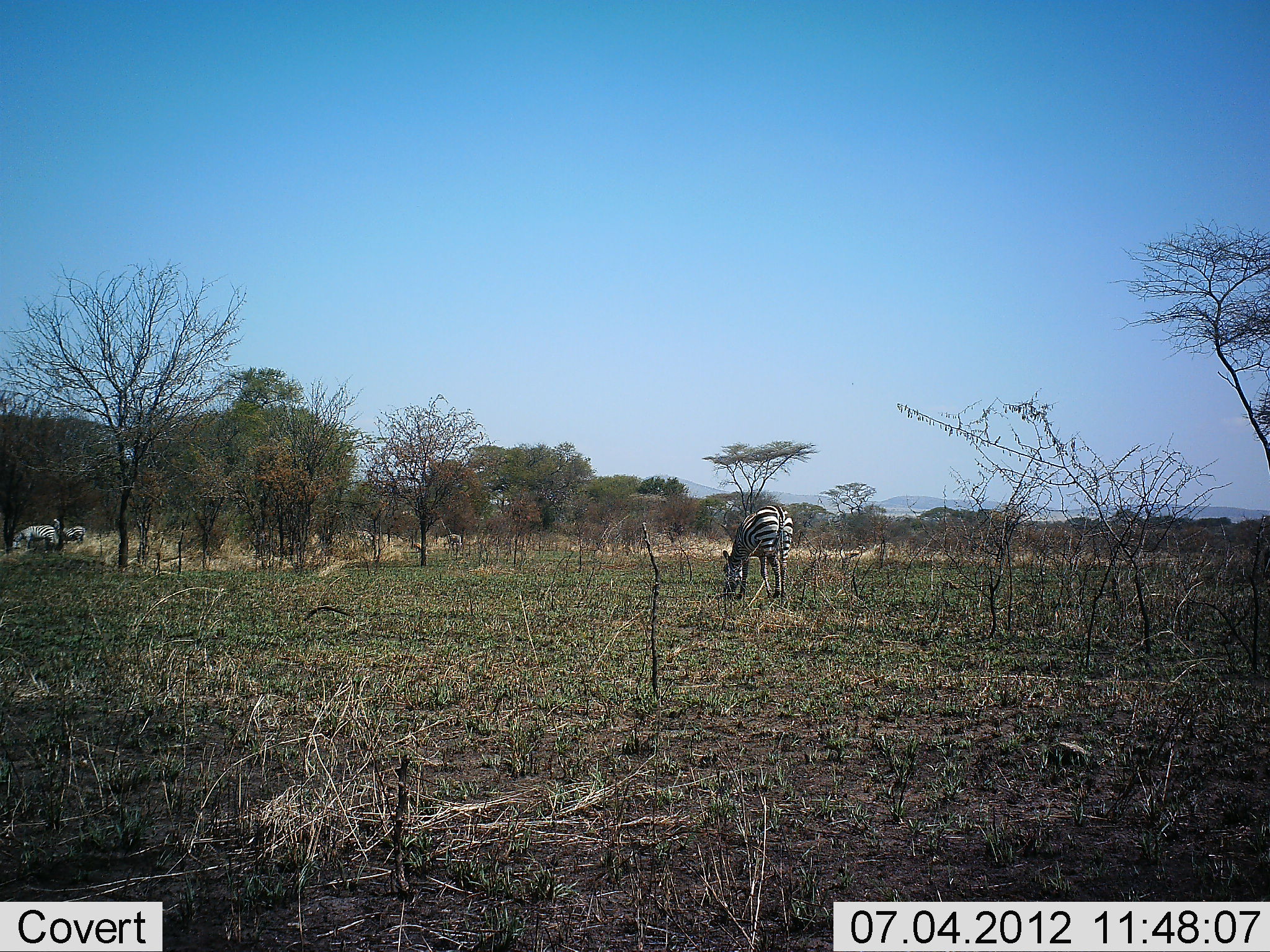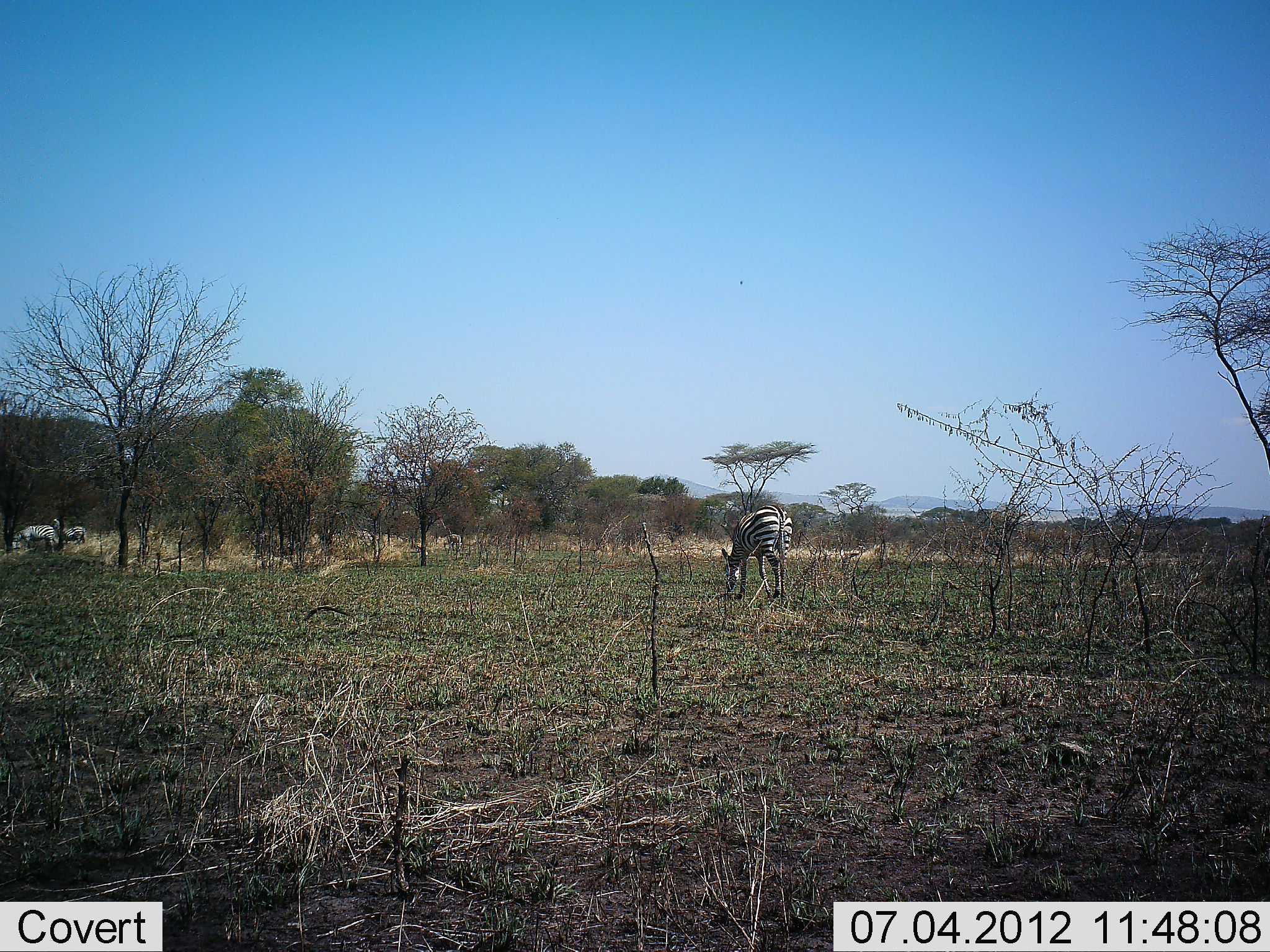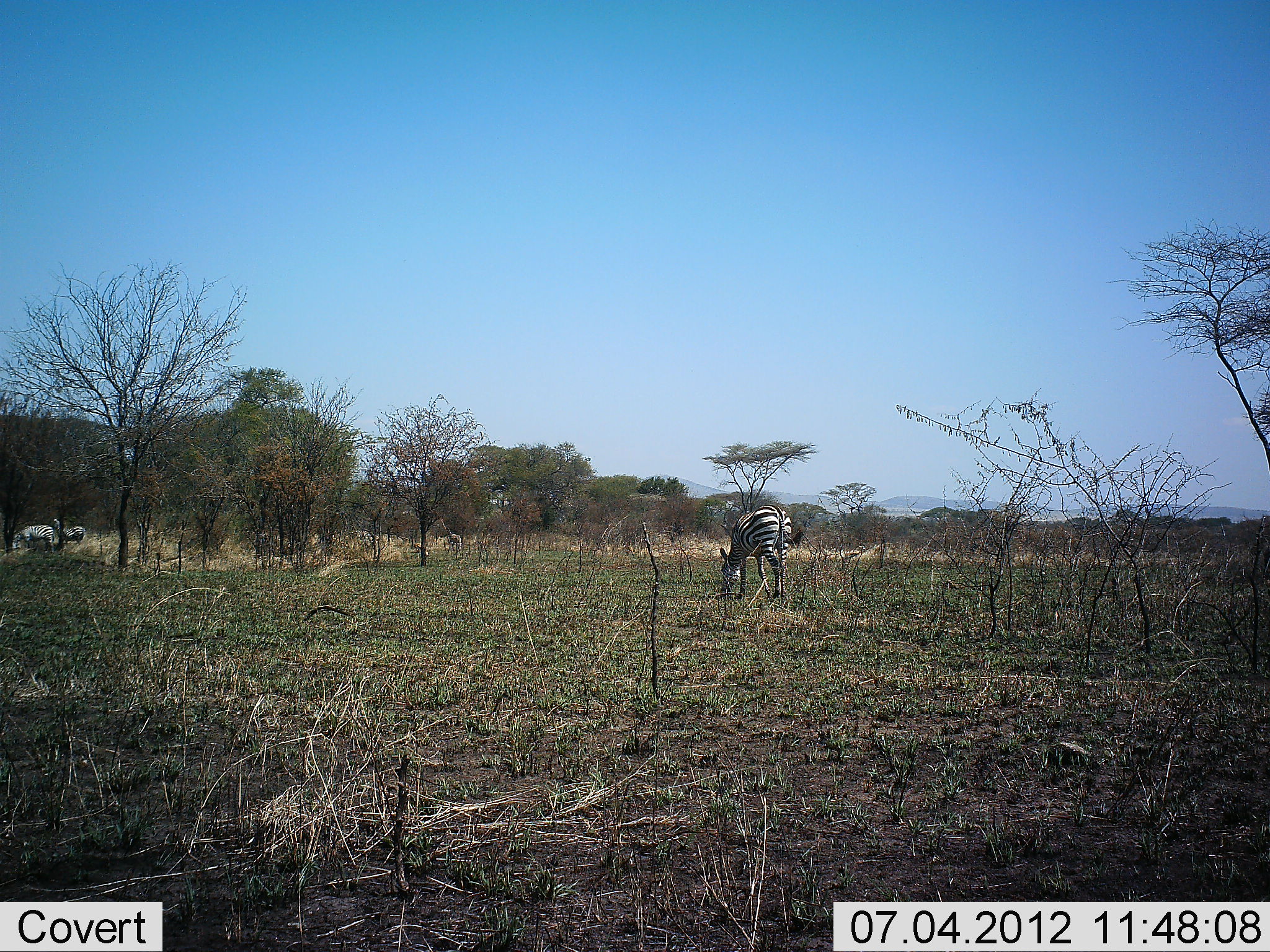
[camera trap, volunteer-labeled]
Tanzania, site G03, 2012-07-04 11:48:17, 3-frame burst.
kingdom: Animalia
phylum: Chordata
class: Mammalia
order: Perissodactyla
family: Equidae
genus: Equus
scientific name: Equus quagga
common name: plains zebra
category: zebra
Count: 3.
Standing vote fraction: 30%.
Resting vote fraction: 0%.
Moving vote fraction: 0%.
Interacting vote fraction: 0%.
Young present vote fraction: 0%.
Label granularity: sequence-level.